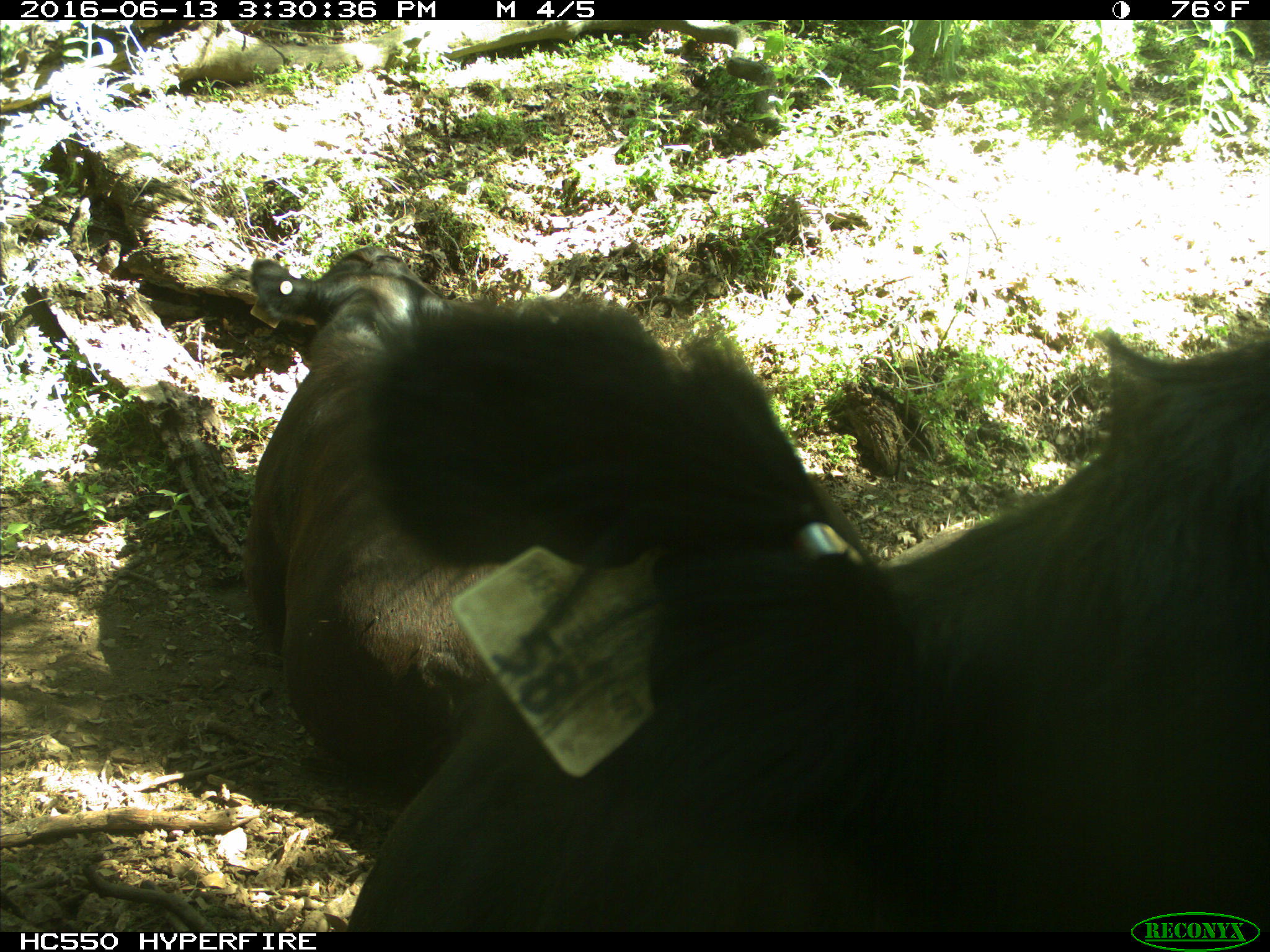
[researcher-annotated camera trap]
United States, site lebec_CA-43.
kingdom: Animalia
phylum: Chordata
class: Mammalia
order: Artiodactyla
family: Bovidae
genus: Bos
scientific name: Bos taurus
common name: domestic cow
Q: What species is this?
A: Bos taurus (domestic cow).